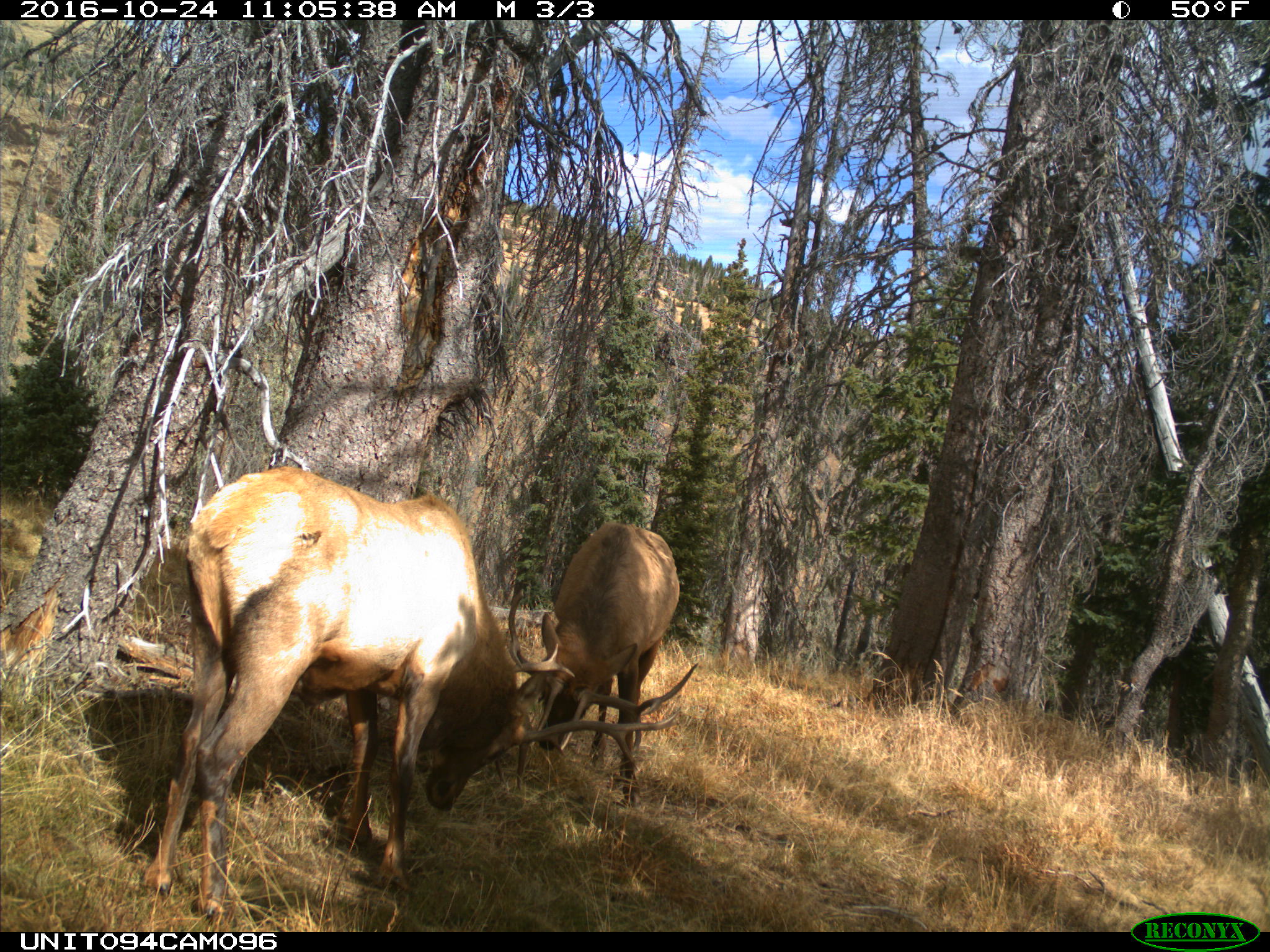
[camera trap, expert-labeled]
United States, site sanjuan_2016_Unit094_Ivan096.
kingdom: Animalia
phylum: Chordata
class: Mammalia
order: Artiodactyla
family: Cervidae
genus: Cervus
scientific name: Cervus elaphus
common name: red deer